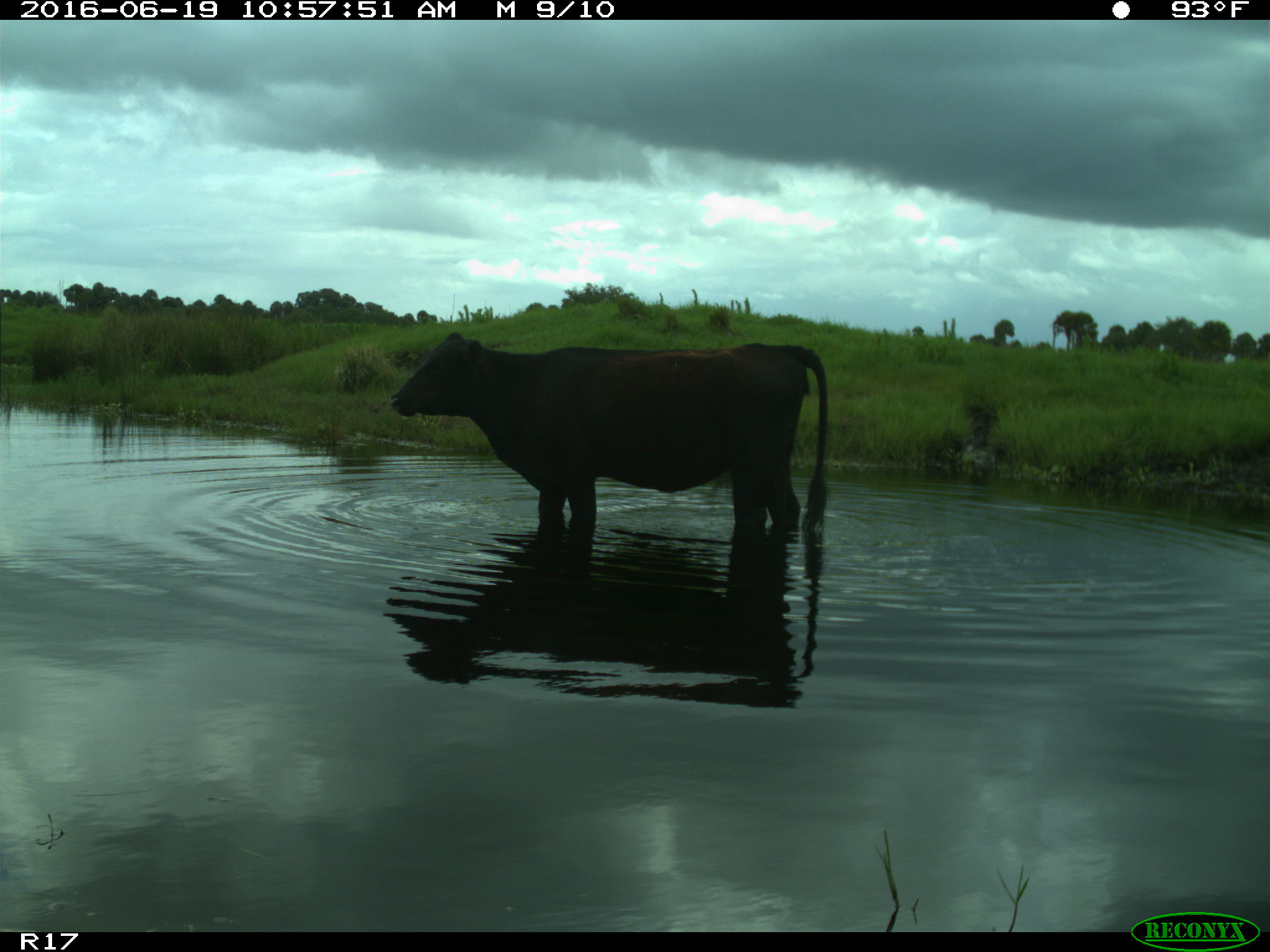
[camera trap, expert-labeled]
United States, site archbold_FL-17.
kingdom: Animalia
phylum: Chordata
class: Mammalia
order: Artiodactyla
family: Bovidae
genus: Bos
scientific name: Bos taurus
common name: domestic cow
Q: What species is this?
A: Bos taurus (domestic cow).